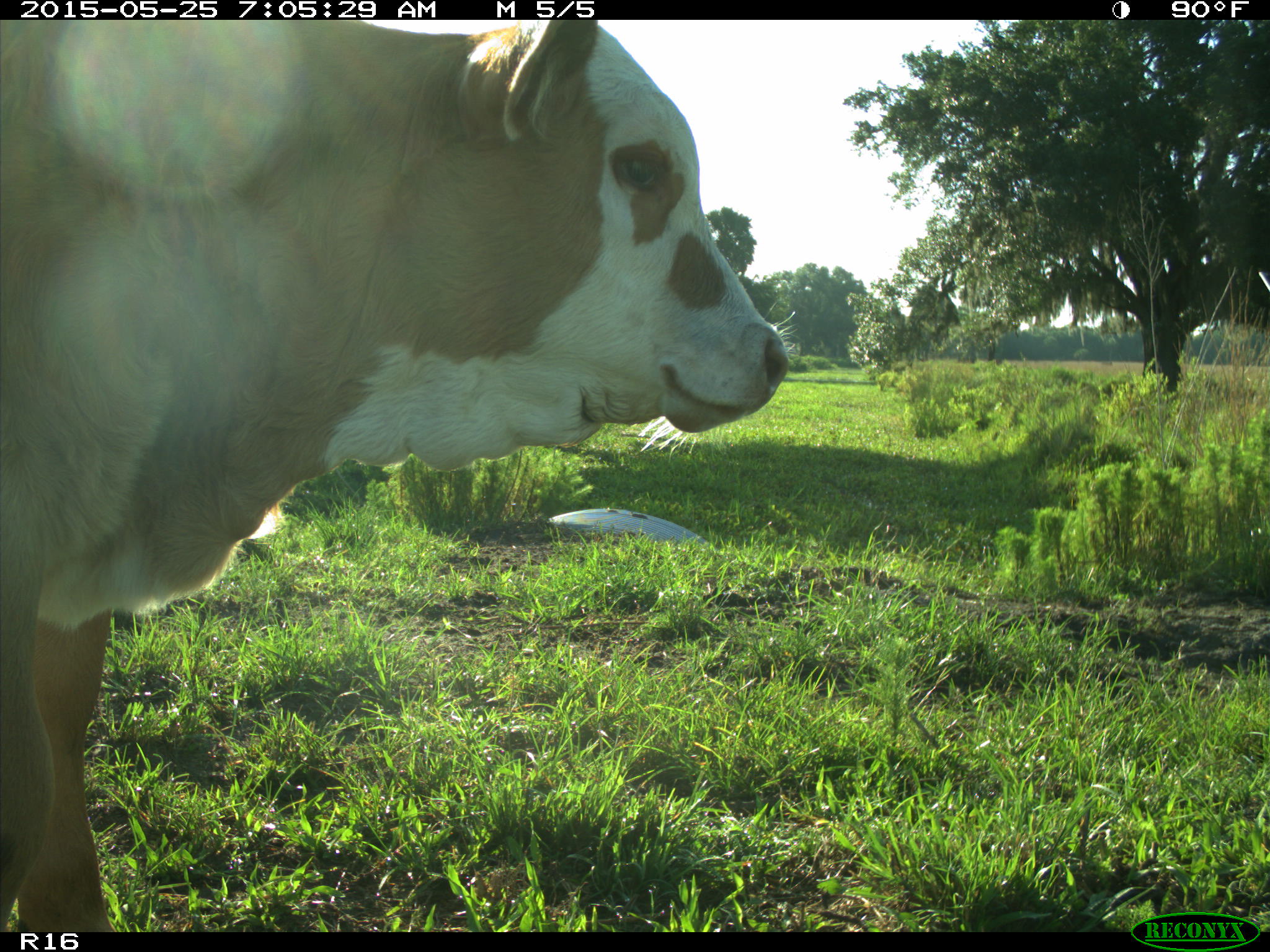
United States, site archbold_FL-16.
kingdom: Animalia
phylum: Chordata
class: Mammalia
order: Artiodactyla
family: Bovidae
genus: Bos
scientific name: Bos taurus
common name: domestic cow